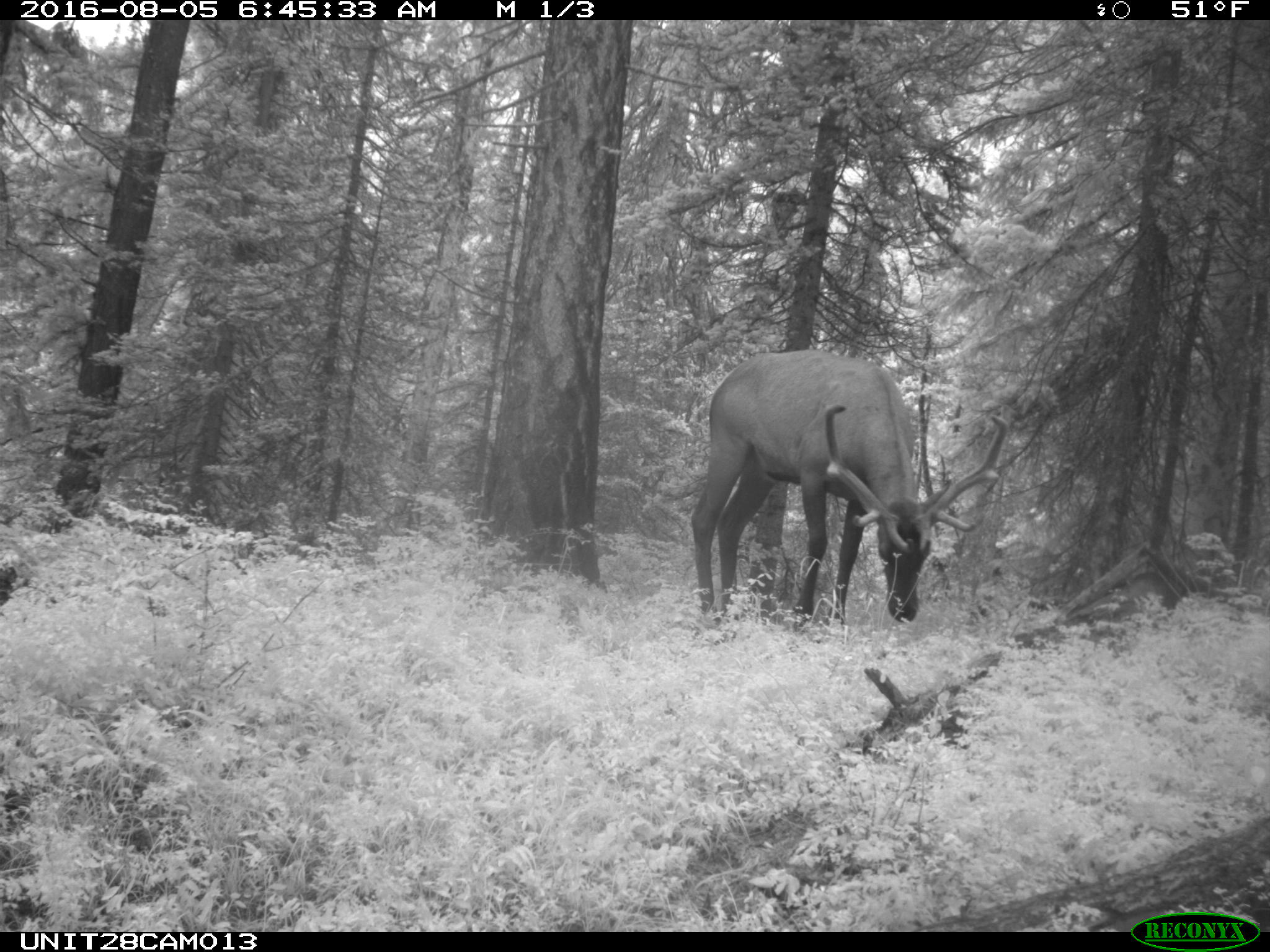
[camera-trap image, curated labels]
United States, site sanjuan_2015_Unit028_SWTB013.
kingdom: Animalia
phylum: Chordata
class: Mammalia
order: Artiodactyla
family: Cervidae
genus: Cervus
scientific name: Cervus elaphus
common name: red deer